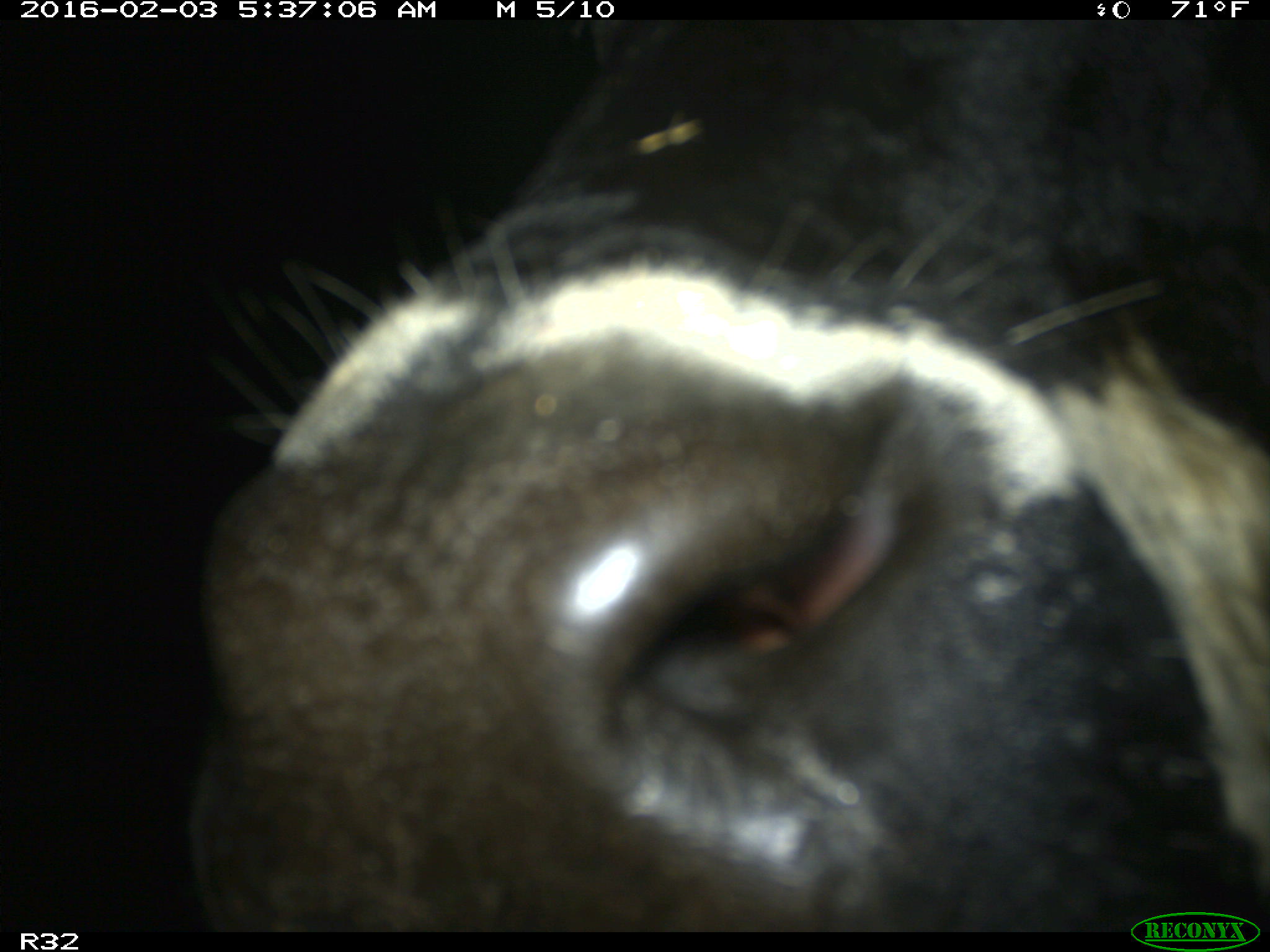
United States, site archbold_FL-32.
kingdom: Animalia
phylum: Chordata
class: Mammalia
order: Artiodactyla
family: Bovidae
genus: Bos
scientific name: Bos taurus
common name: domestic cow